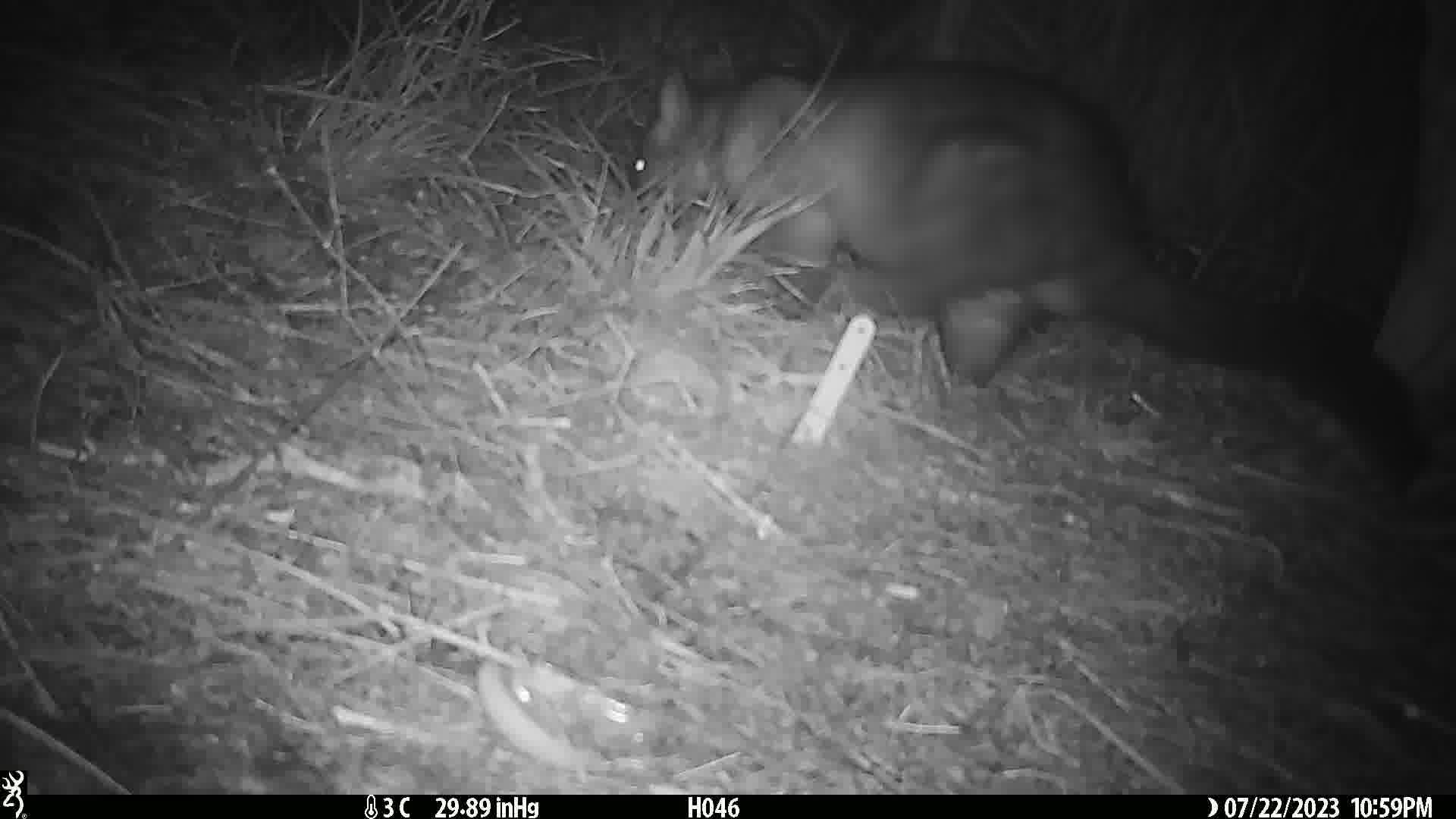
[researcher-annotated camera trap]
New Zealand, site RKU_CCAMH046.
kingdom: Animalia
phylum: Chordata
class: Mammalia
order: Diprotodontia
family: Phalangeridae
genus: Trichosurus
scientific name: Trichosurus vulpecula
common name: common brushtail possum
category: possum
Possum (common brushtail possum) (Trichosurus vulpecula).